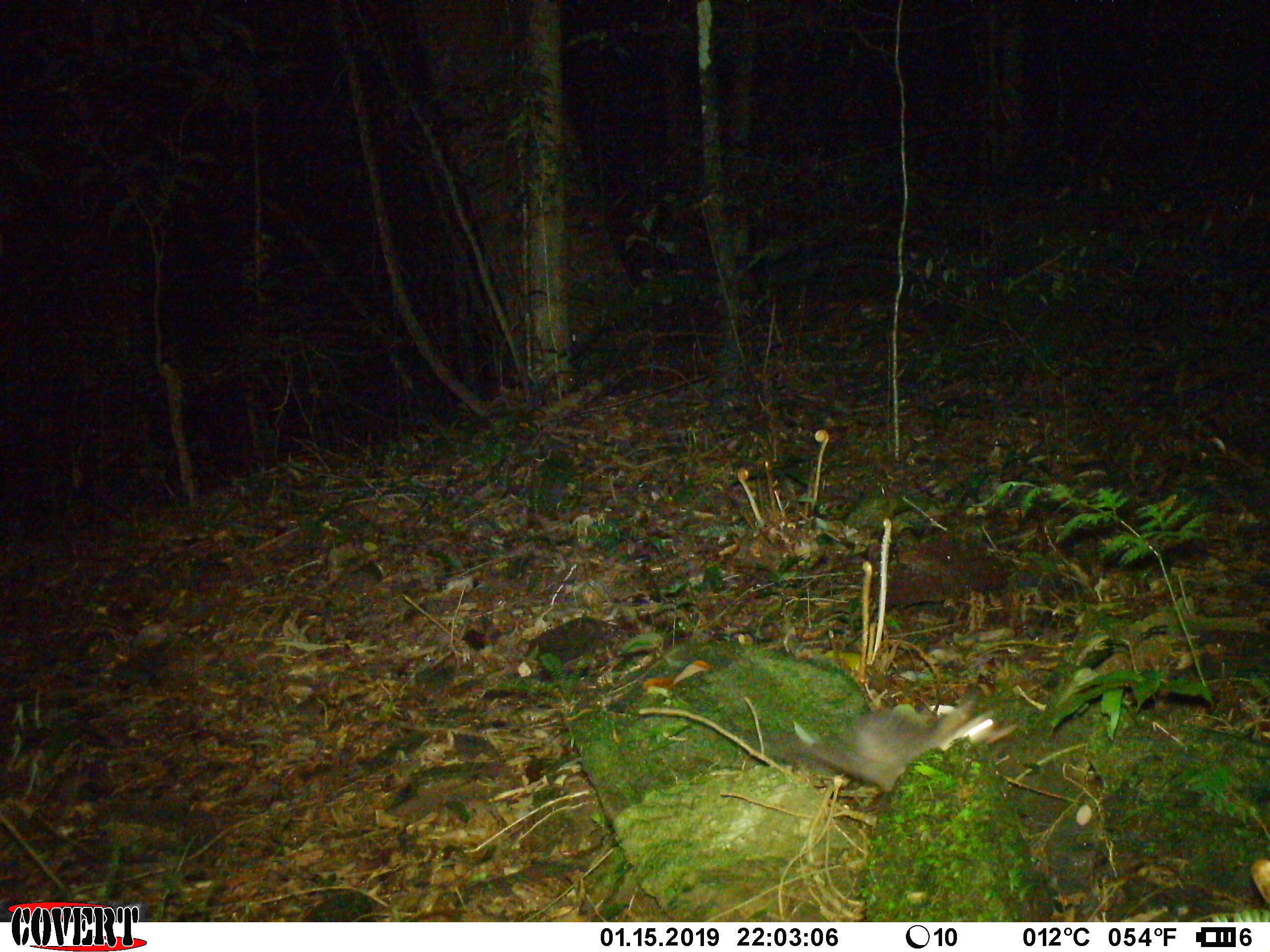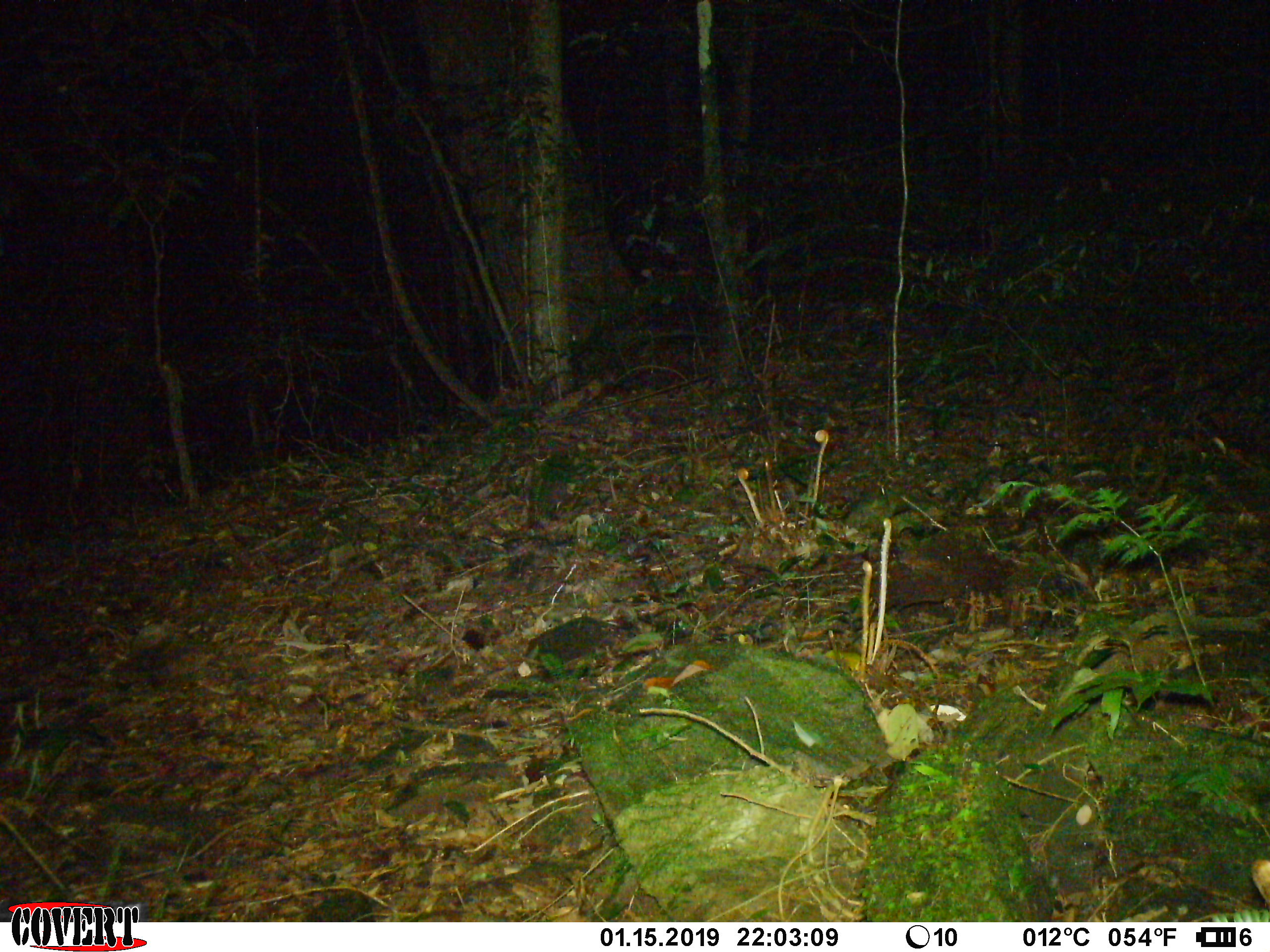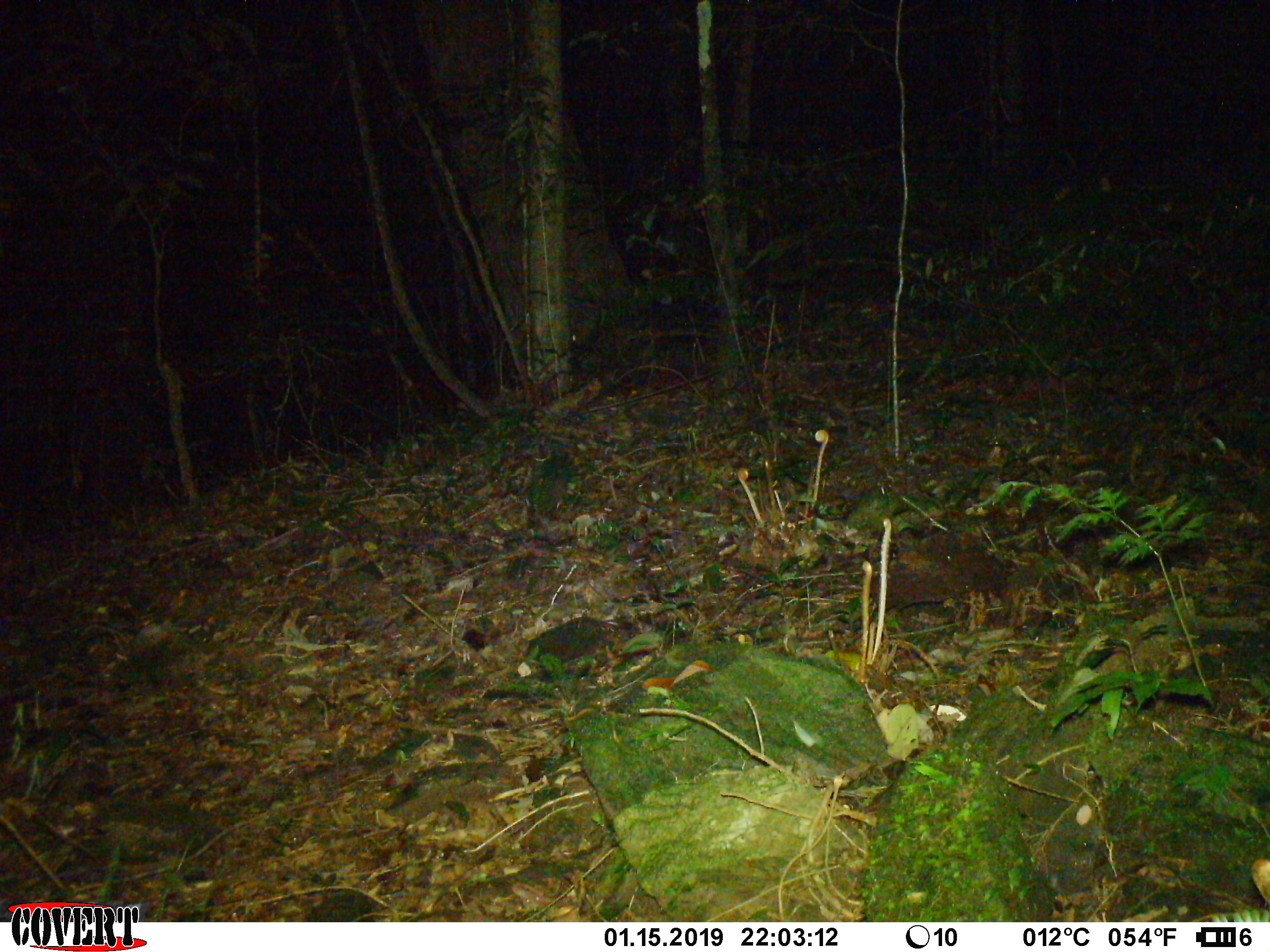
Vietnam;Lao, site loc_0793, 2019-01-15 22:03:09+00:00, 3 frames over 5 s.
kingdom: Animalia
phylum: Chordata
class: Mammalia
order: Carnivora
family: Mustelidae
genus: Melogale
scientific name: Melogale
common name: ferret badger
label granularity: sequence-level